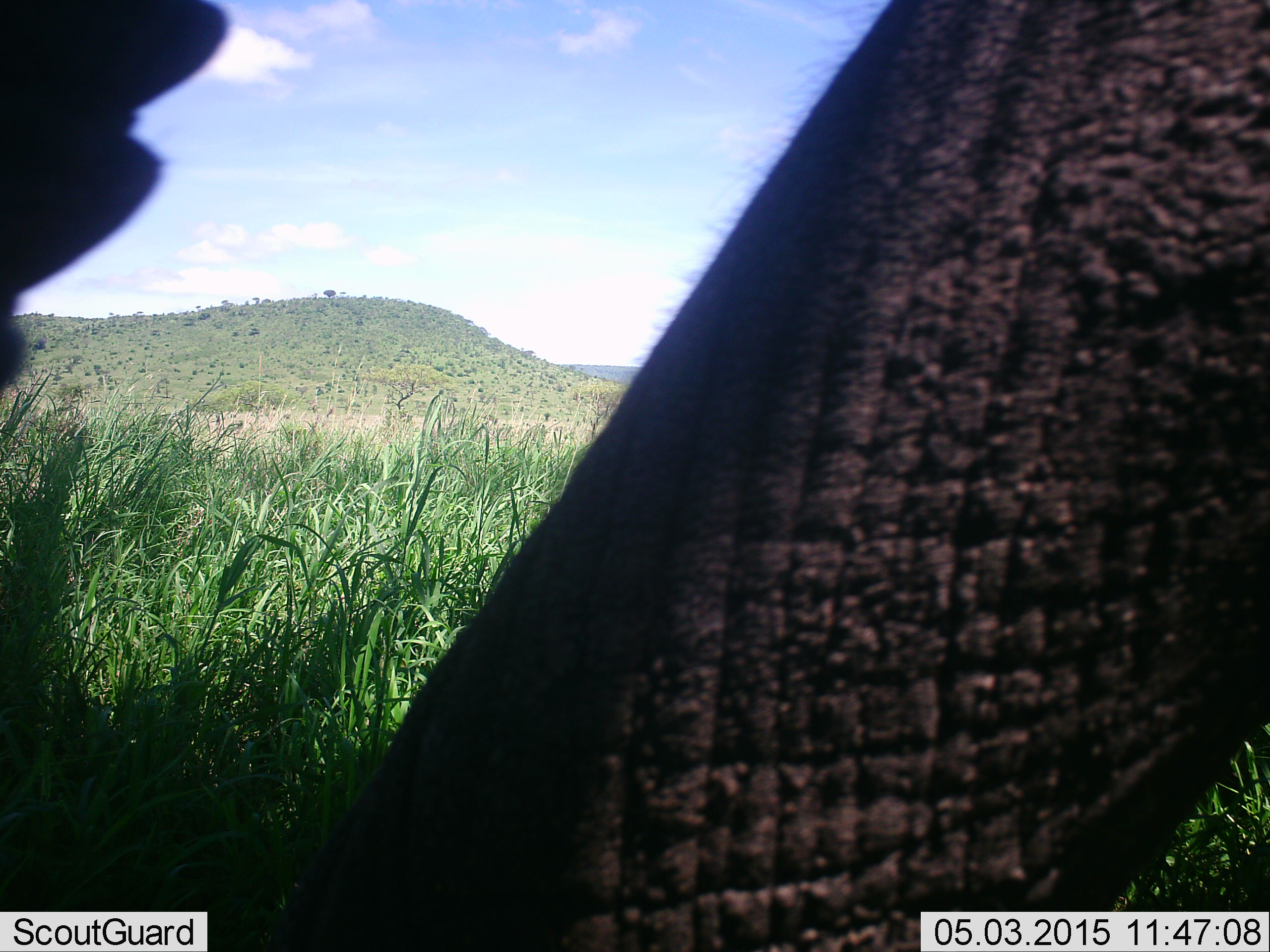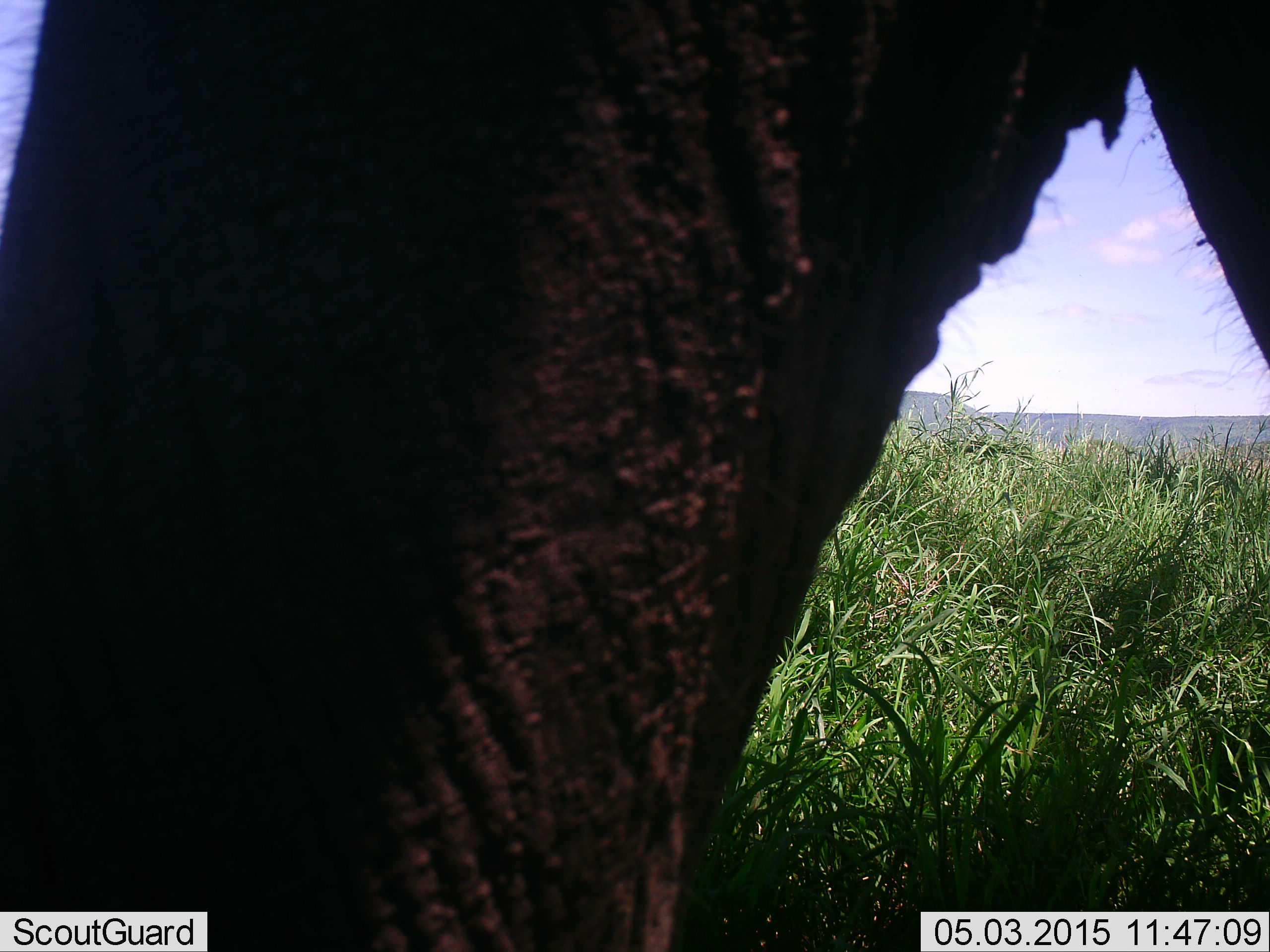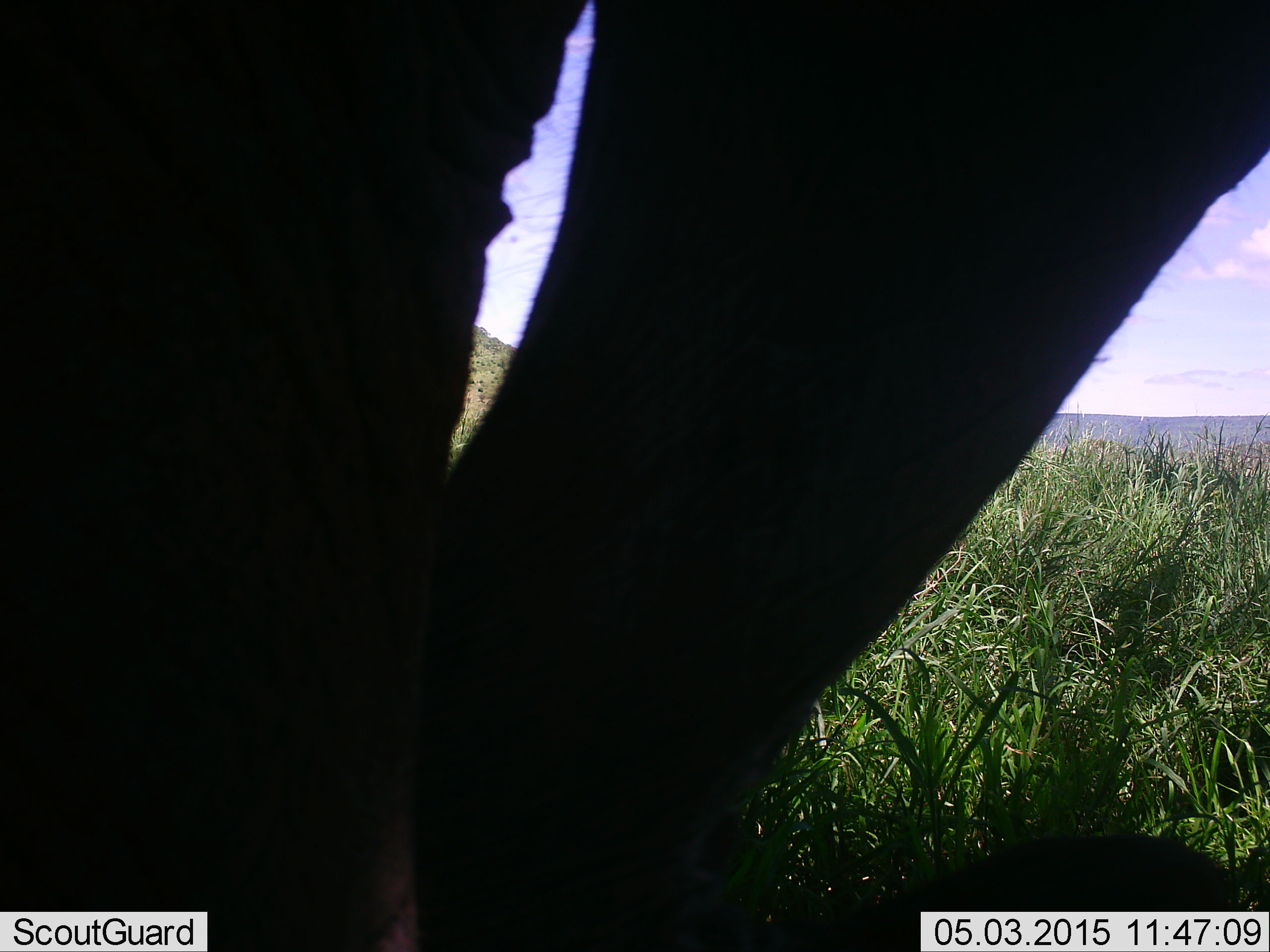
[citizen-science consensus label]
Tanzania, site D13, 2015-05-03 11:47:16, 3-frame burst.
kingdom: Animalia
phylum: Chordata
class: Mammalia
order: Proboscidea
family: Elephantidae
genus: Loxodonta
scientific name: Loxodonta africana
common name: african bush elephant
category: elephant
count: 1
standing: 30%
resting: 0%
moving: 60%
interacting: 0%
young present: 0%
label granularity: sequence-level